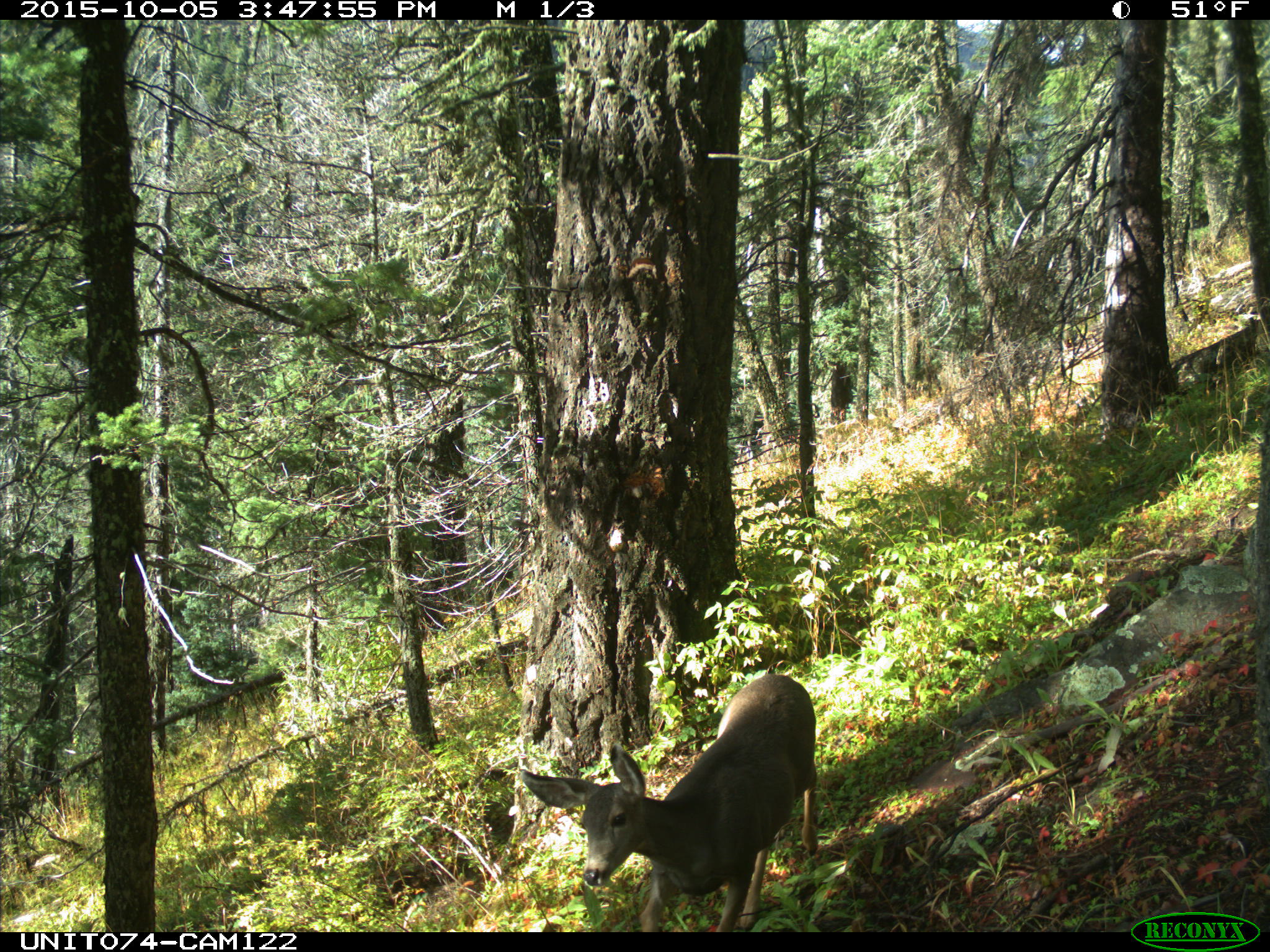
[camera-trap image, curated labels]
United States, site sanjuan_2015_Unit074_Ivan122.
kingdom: Animalia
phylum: Chordata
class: Mammalia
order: Artiodactyla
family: Cervidae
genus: Odocoileus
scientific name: Odocoileus hemionus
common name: mule deer